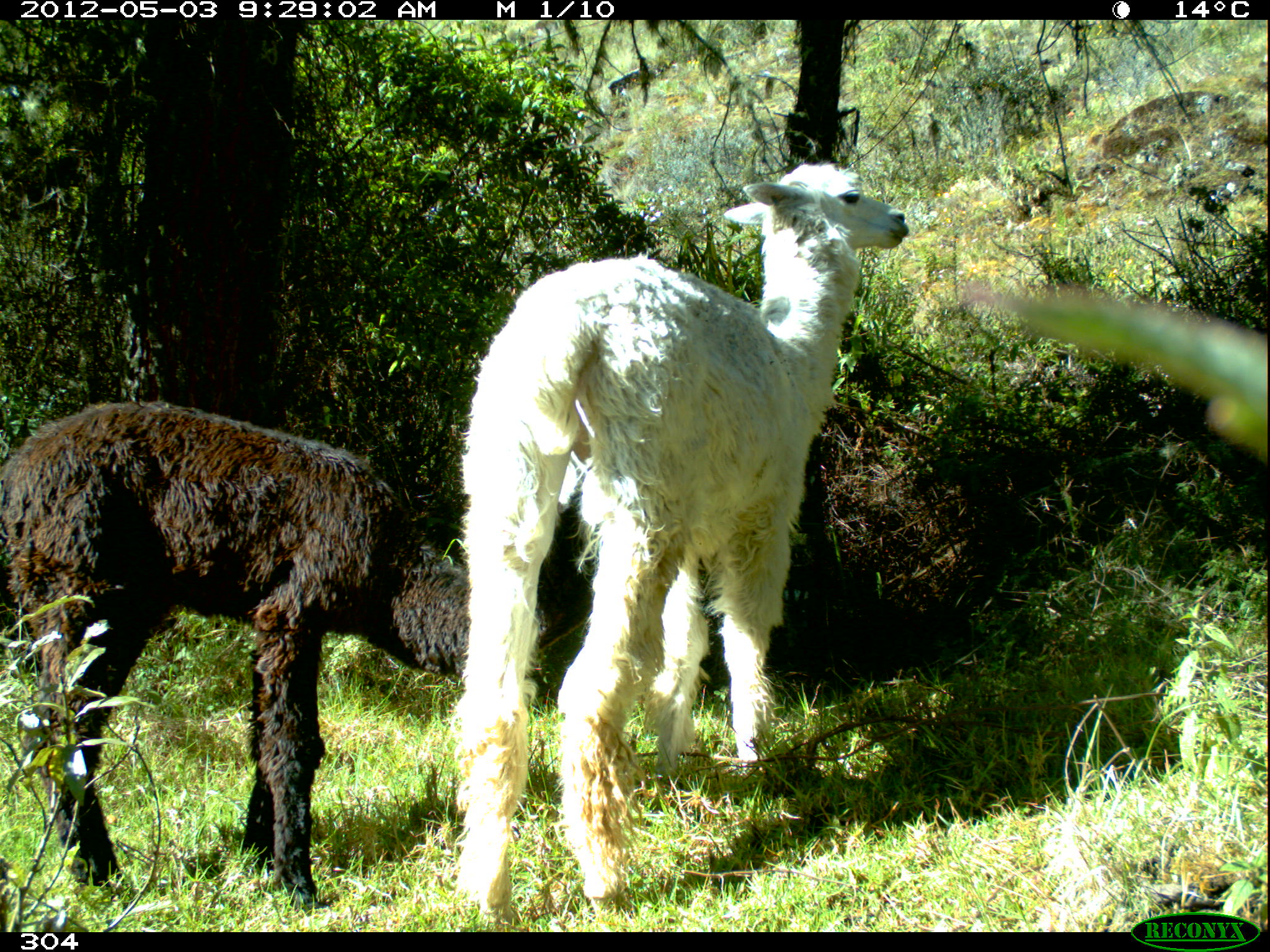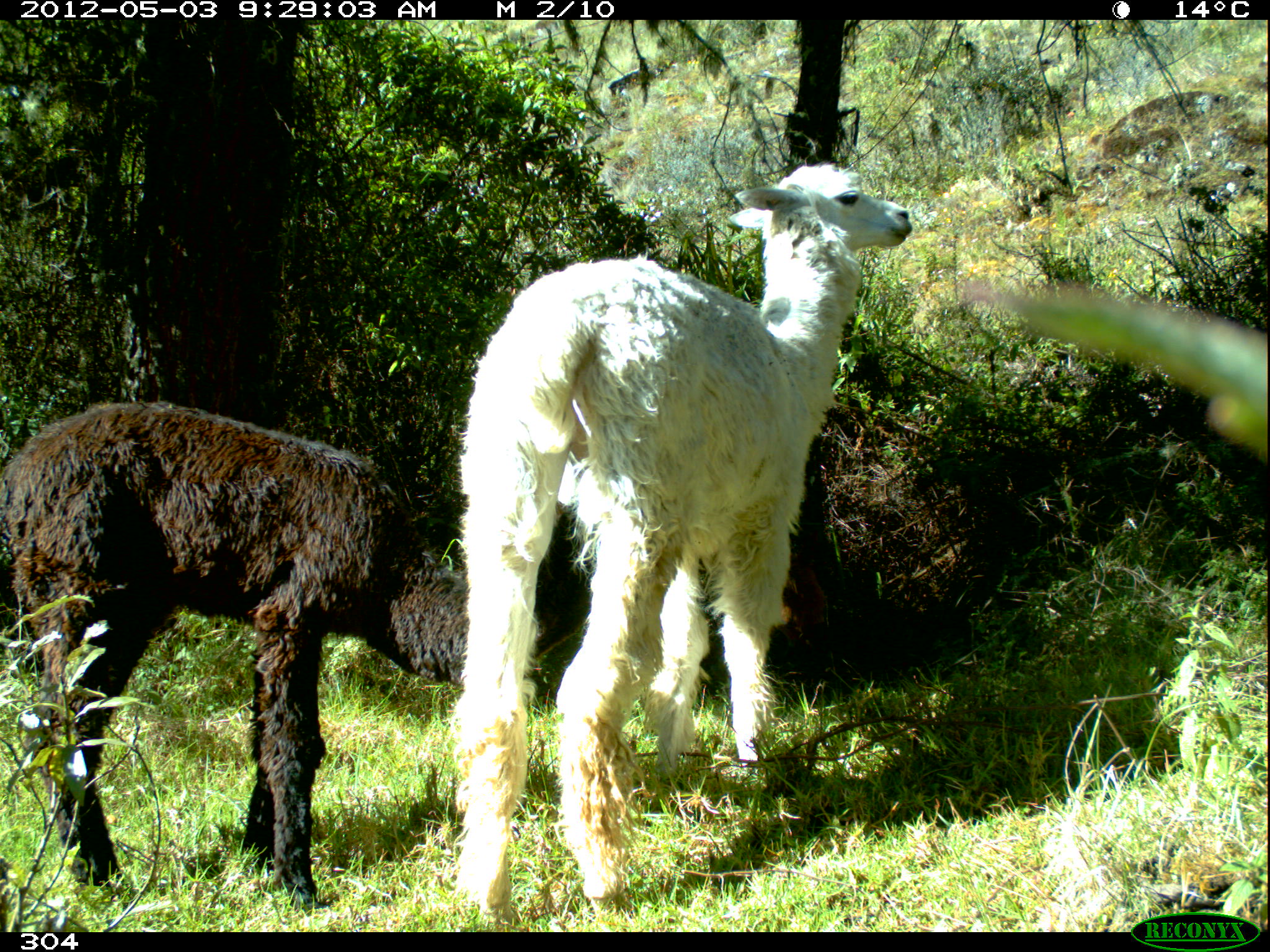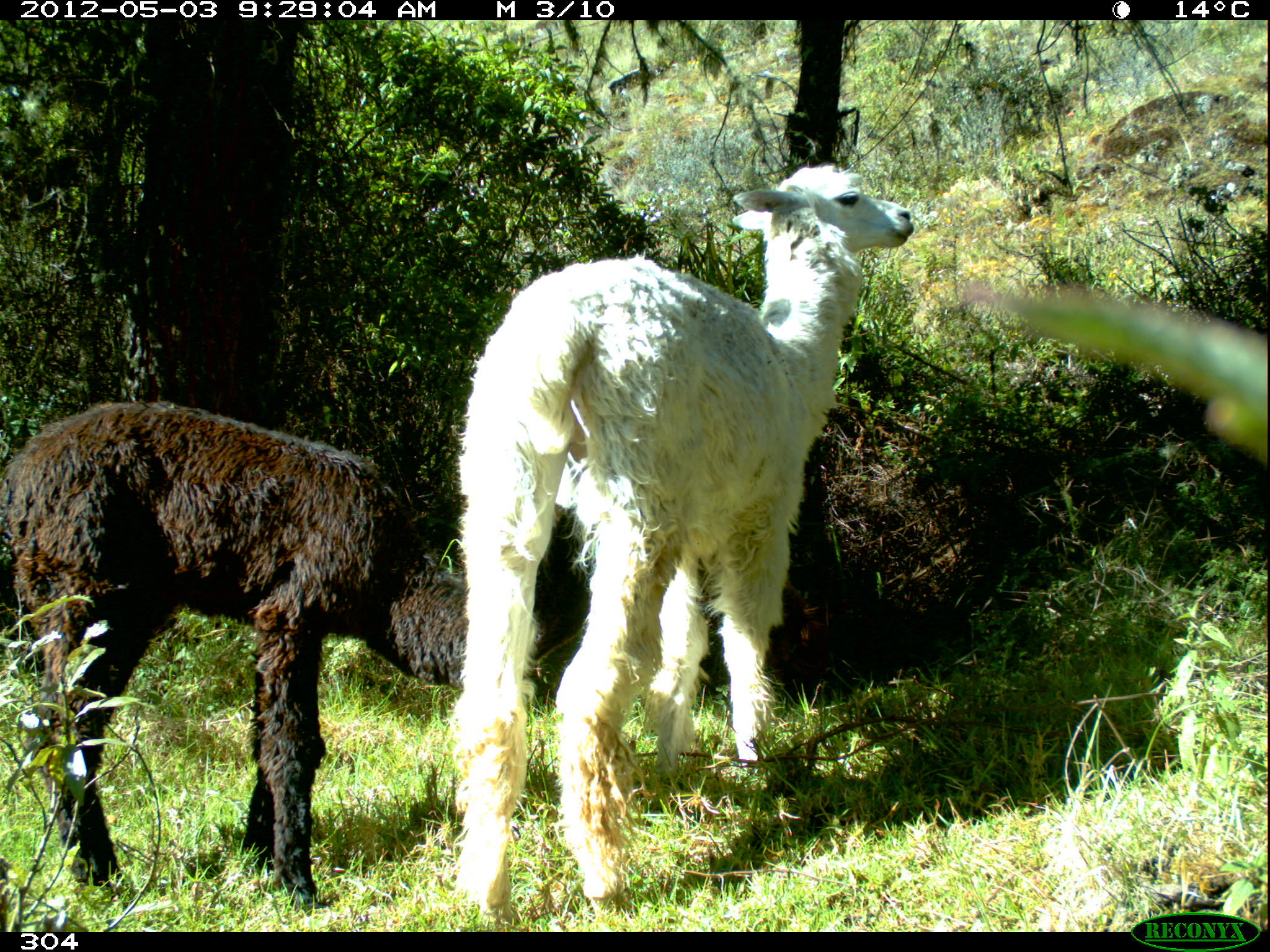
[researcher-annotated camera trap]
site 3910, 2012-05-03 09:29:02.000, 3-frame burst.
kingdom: Animalia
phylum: Chordata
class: Mammalia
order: Artiodactyla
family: Camelidae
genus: Vicugna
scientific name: Vicugna pacos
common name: alpaca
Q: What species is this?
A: Vicugna pacos (alpaca).